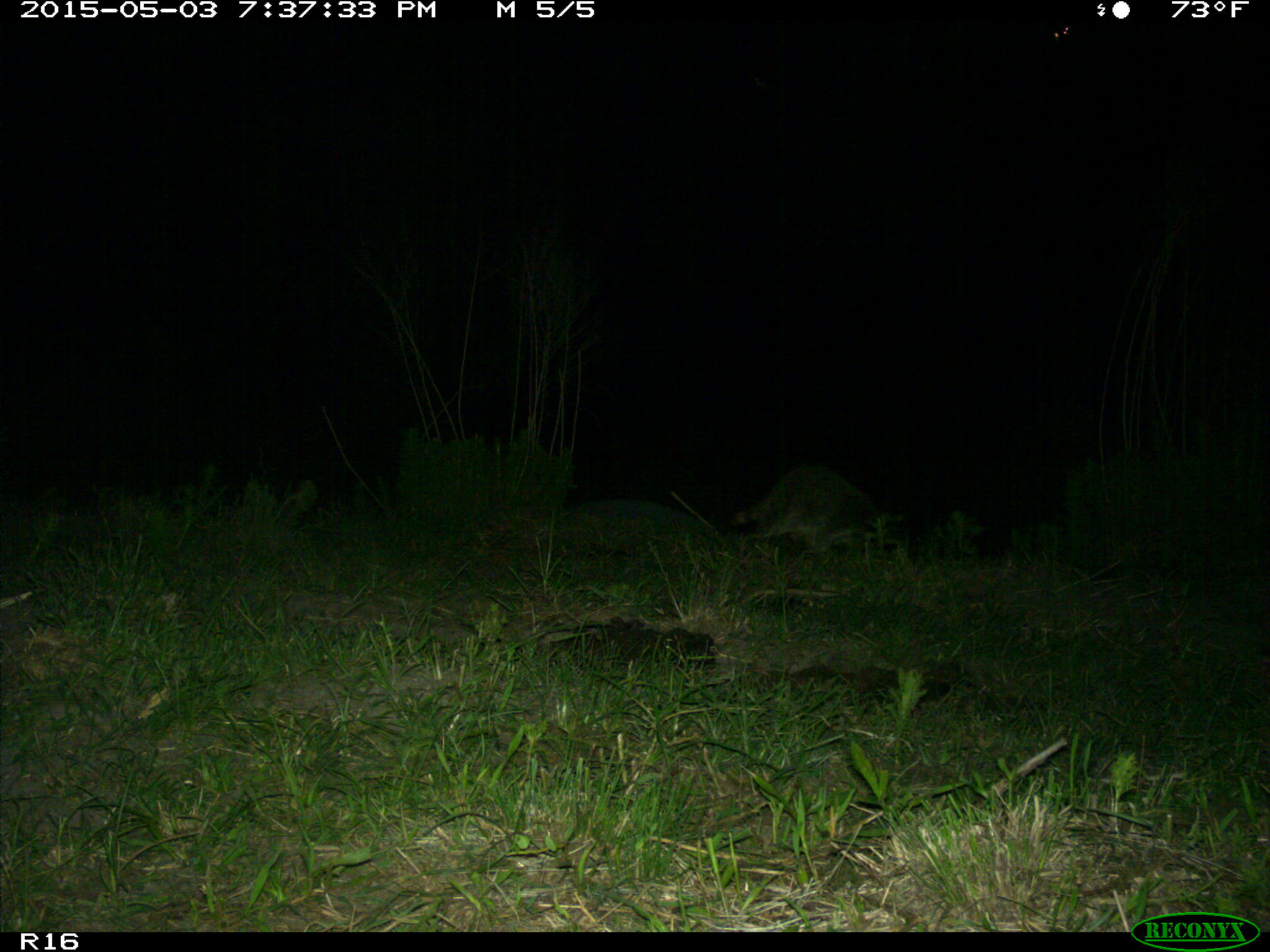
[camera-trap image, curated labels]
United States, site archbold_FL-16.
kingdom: Animalia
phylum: Chordata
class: Mammalia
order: Carnivora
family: Procyonidae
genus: Procyon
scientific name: Procyon lotor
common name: common raccoon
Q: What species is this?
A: Procyon lotor (common raccoon).